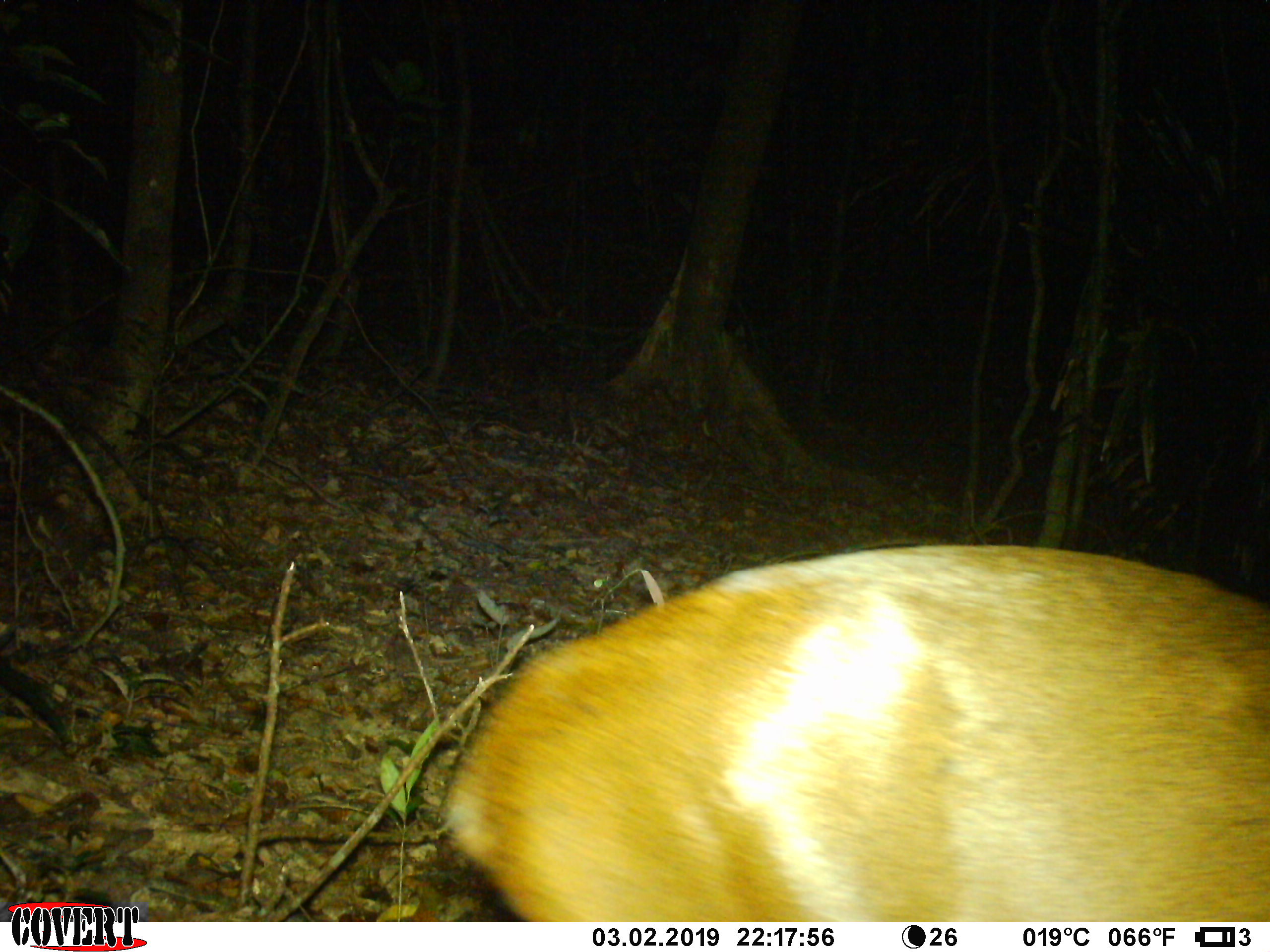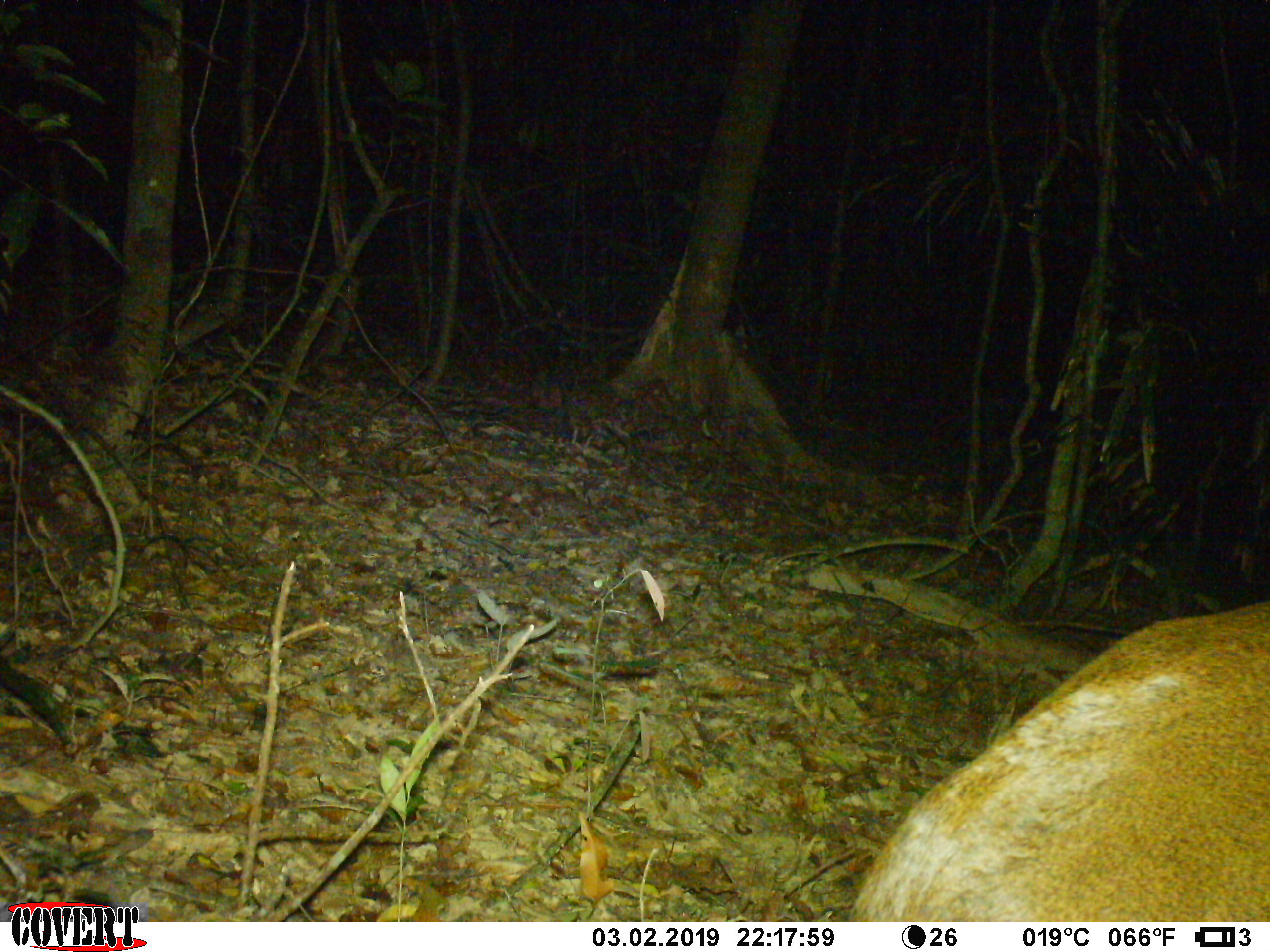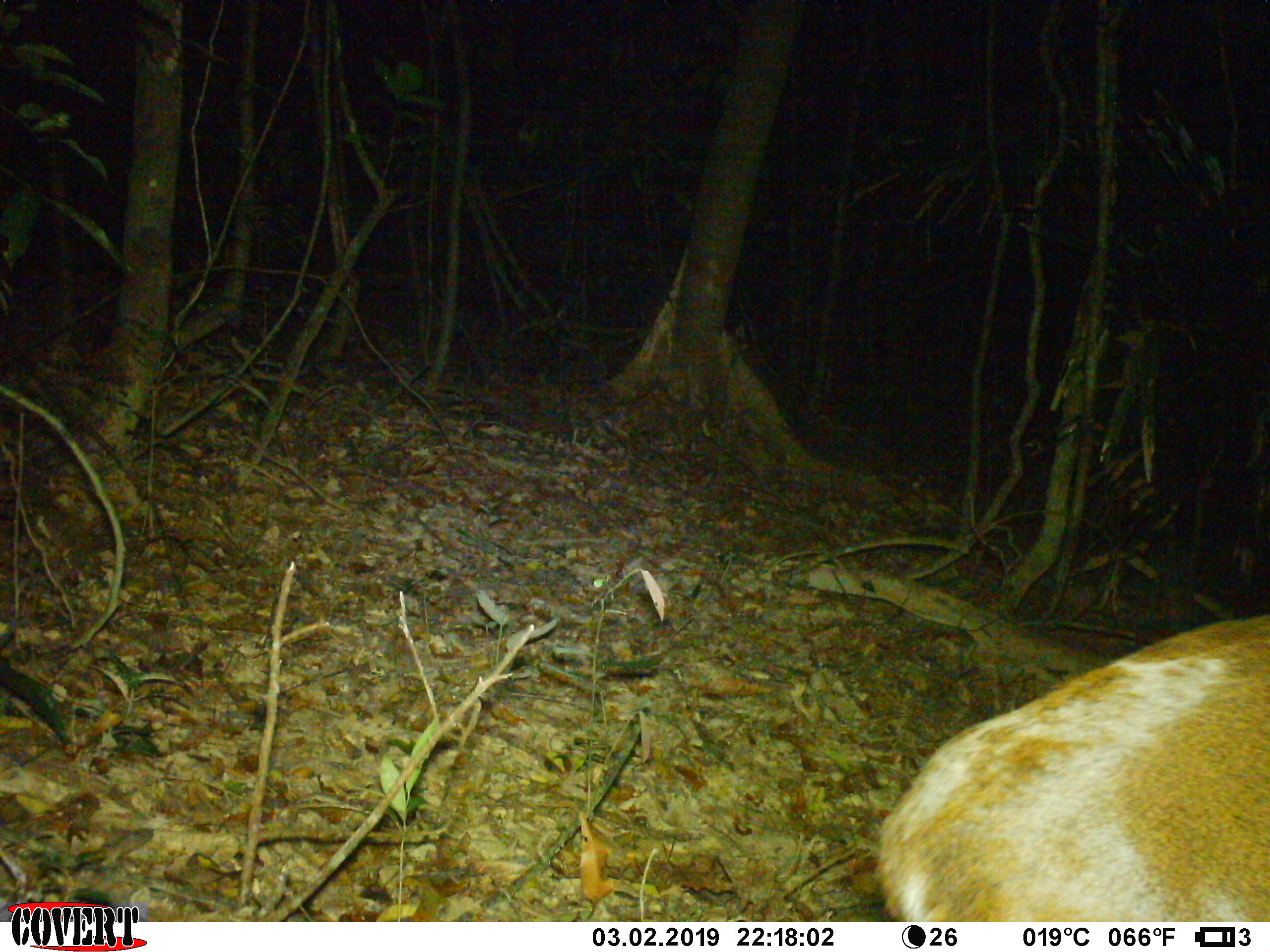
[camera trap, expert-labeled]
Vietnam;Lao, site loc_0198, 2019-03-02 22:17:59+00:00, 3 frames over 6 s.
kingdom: Animalia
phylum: Chordata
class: Mammalia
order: Artiodactyla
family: Cervidae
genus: Muntiacus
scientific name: Muntiacus vuquangensis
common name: large-antlered muntjac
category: large antlered muntjac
Large antlered muntjac (large-antlered muntjac) (Muntiacus vuquangensis). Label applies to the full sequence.